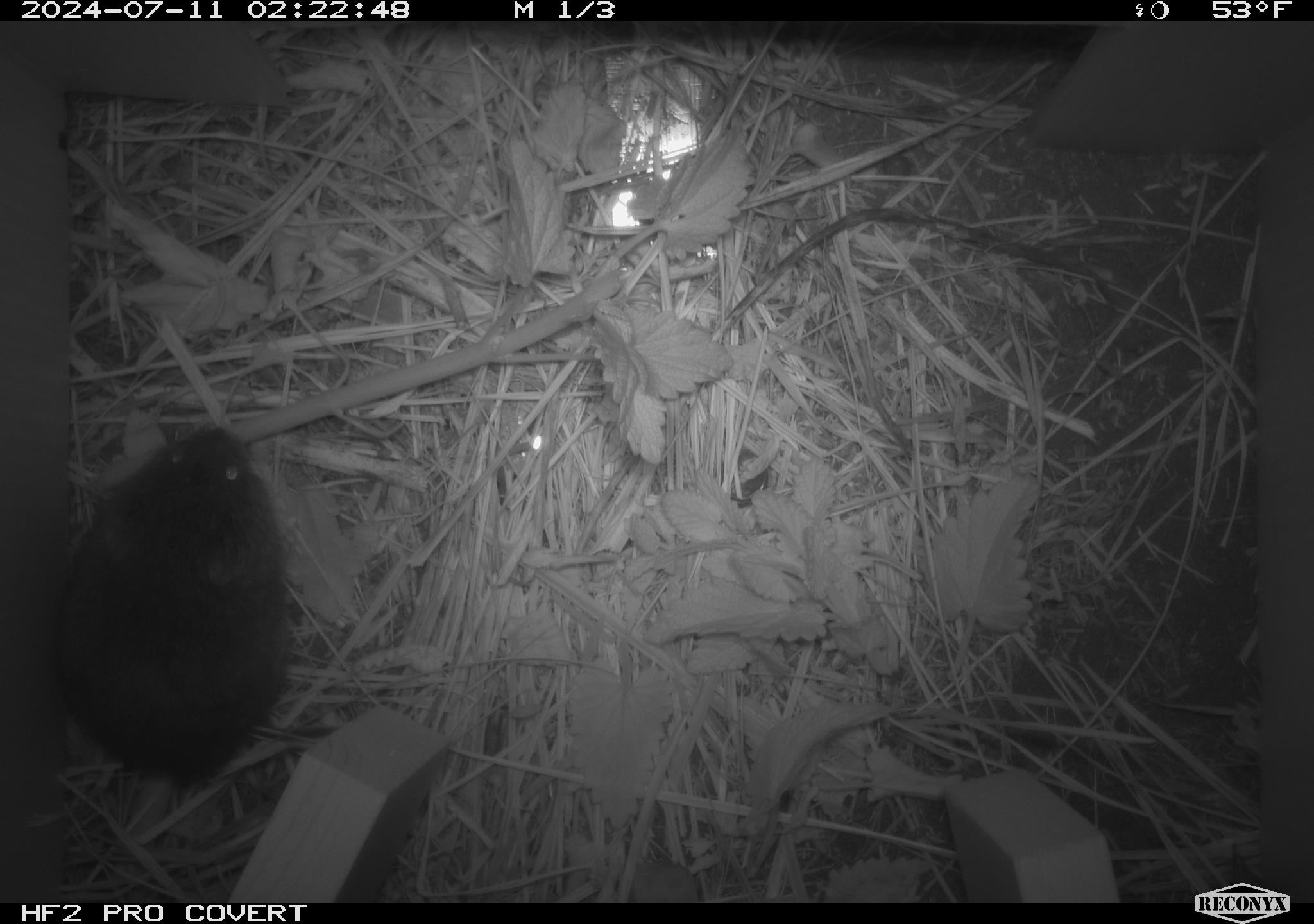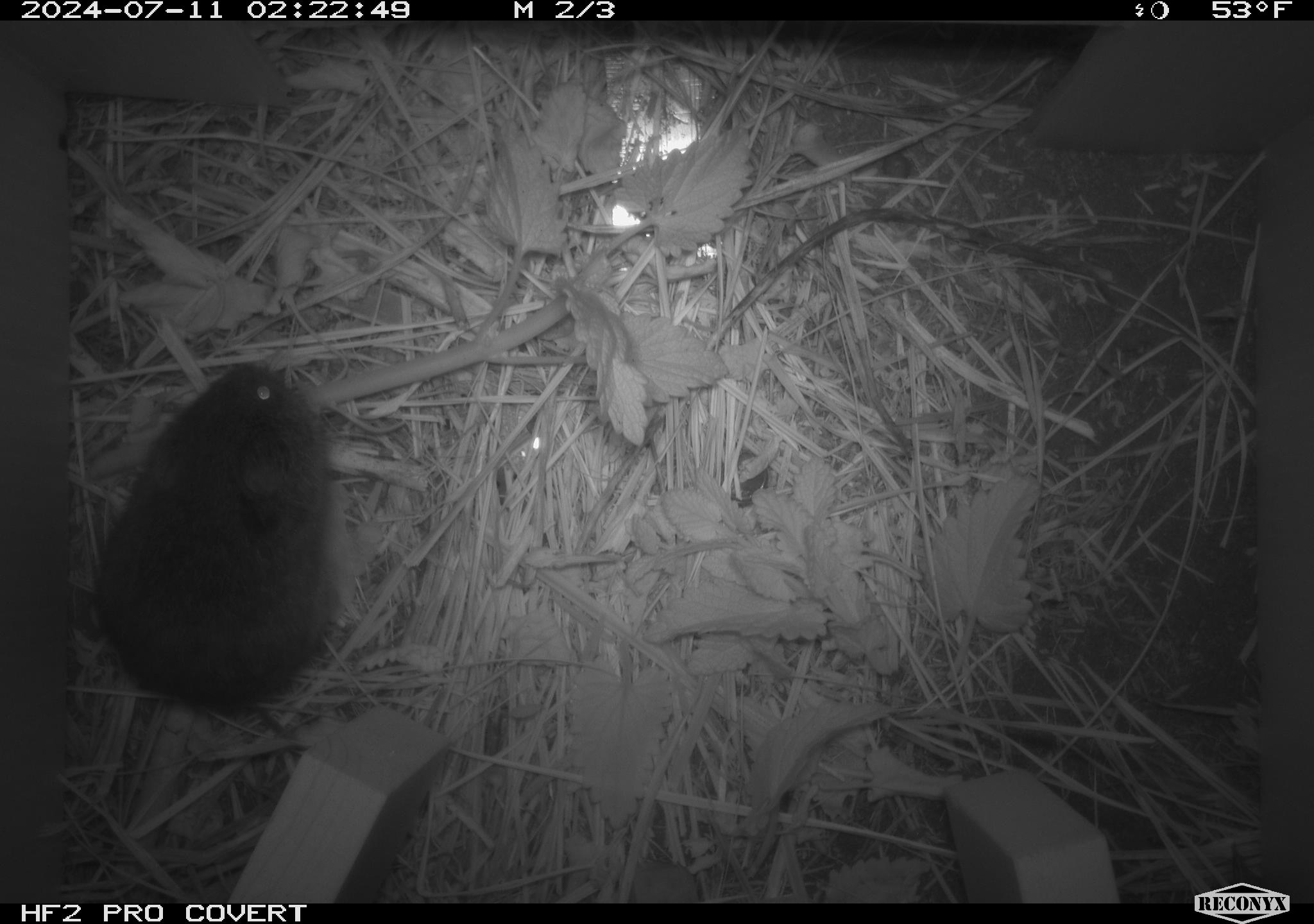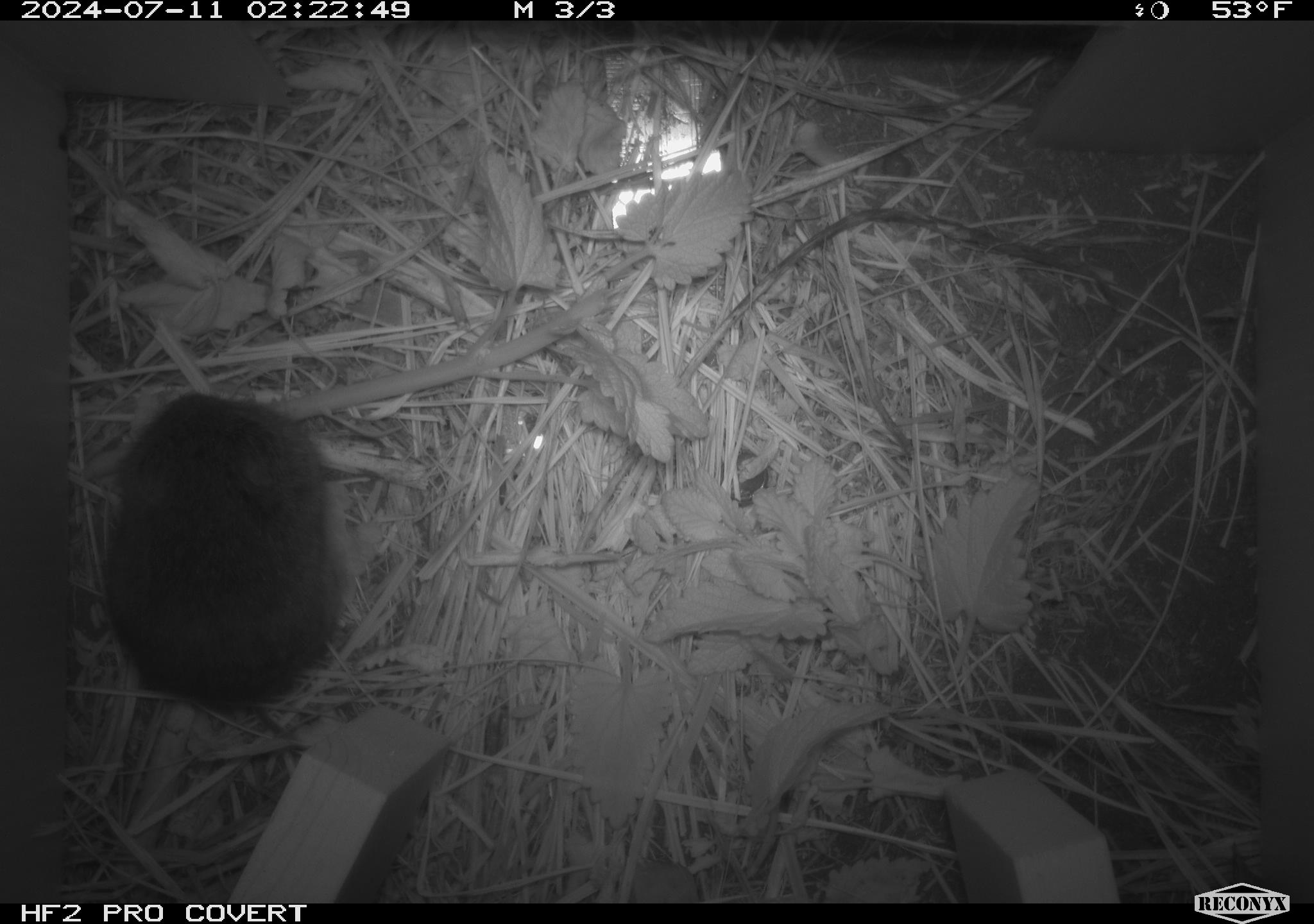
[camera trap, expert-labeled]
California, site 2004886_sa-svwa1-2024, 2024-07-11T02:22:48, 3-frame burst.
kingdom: Animalia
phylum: Chordata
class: Mammalia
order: Rodentia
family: Cricetidae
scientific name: Arvicolinae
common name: voles, lemmings, and muskrats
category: arvicolinae subfamily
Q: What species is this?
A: Arvicolinae subfamily (voles, lemmings, and muskrats) (Arvicolinae).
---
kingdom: Animalia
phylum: Arthropoda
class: Malacostraca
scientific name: Malacostraca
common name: amphipods, crabs, isopods, krill, lobsters and shrimps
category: malacostracan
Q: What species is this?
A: Malacostracan (amphipods, crabs, isopods, krill, lobsters and shrimps) (Malacostraca).